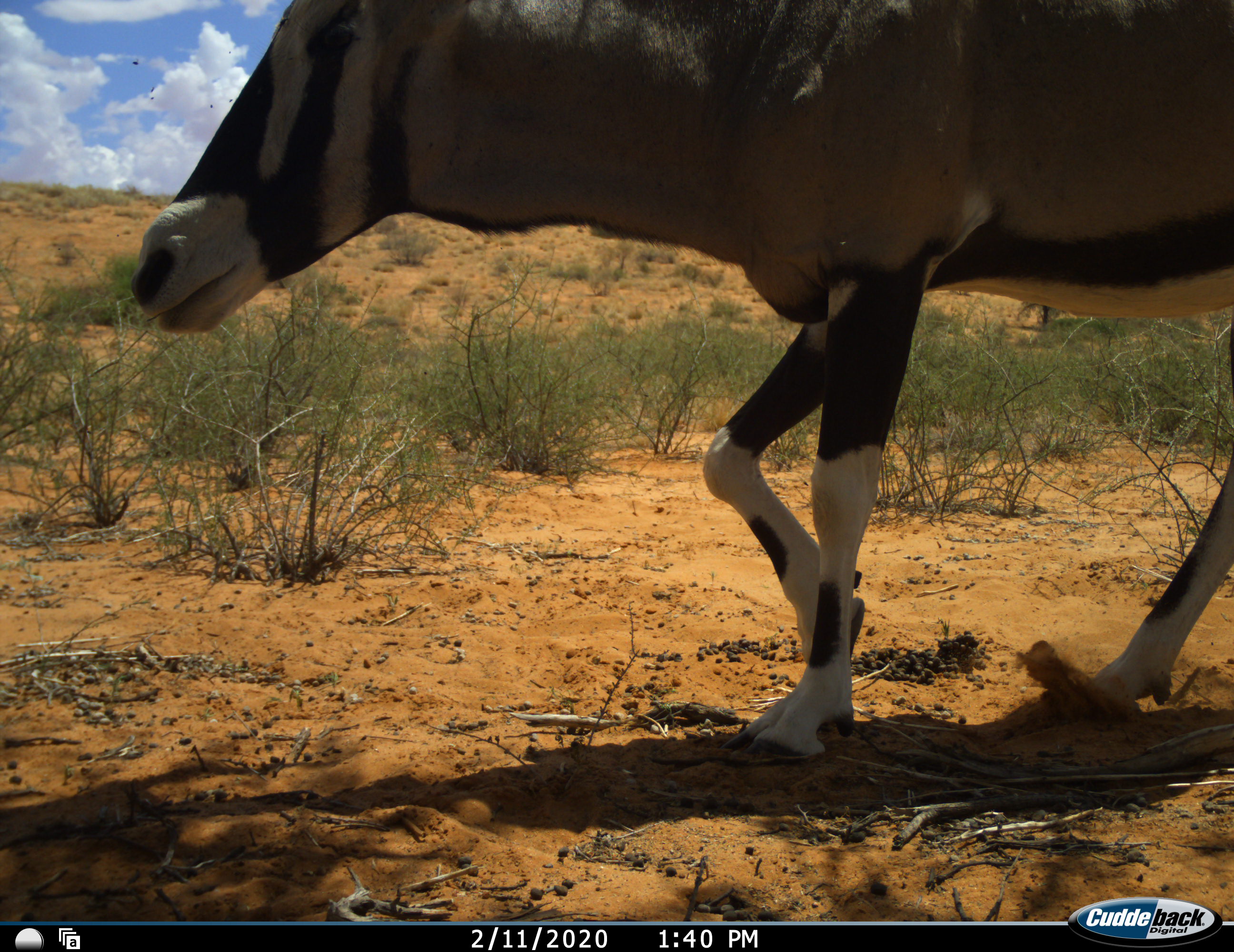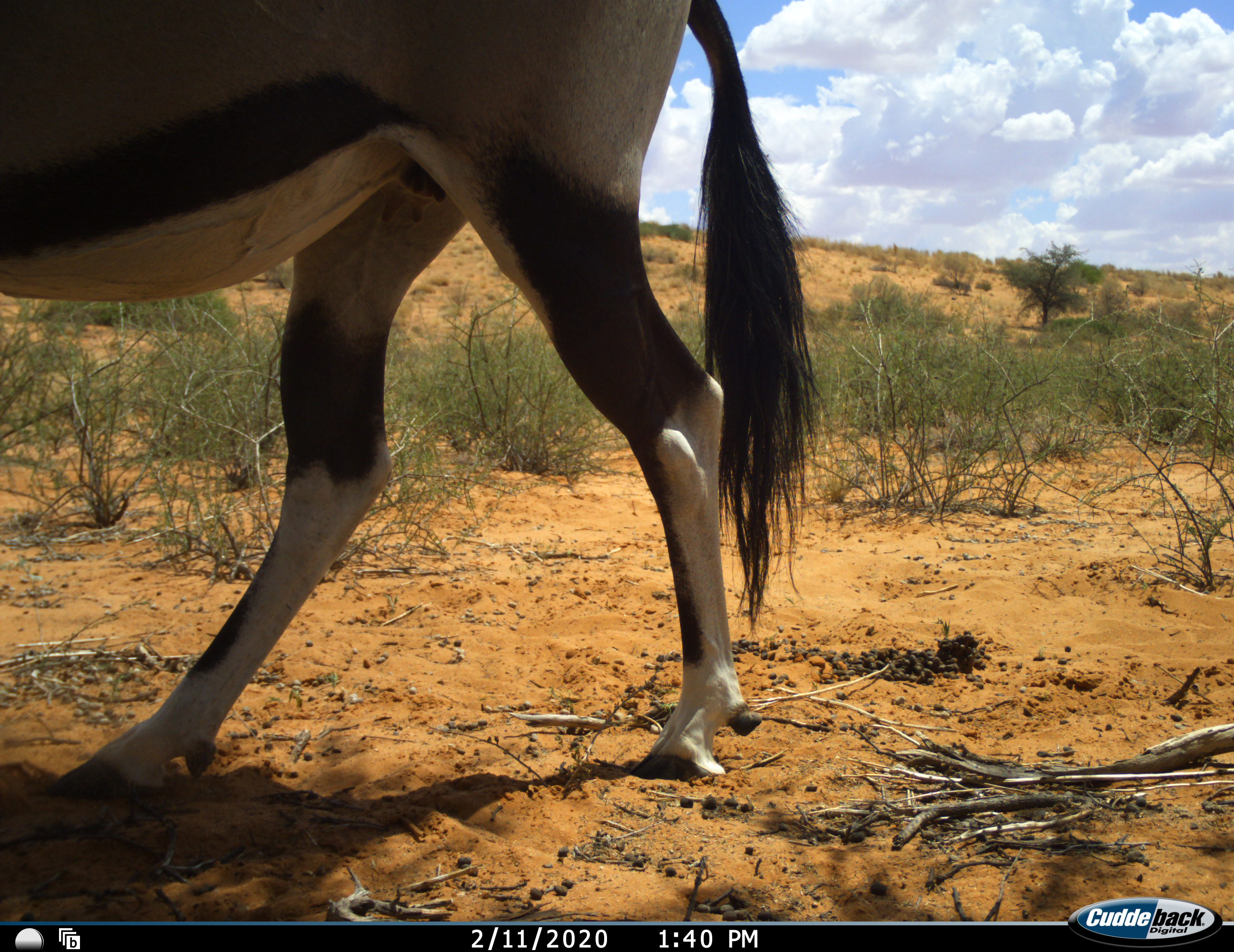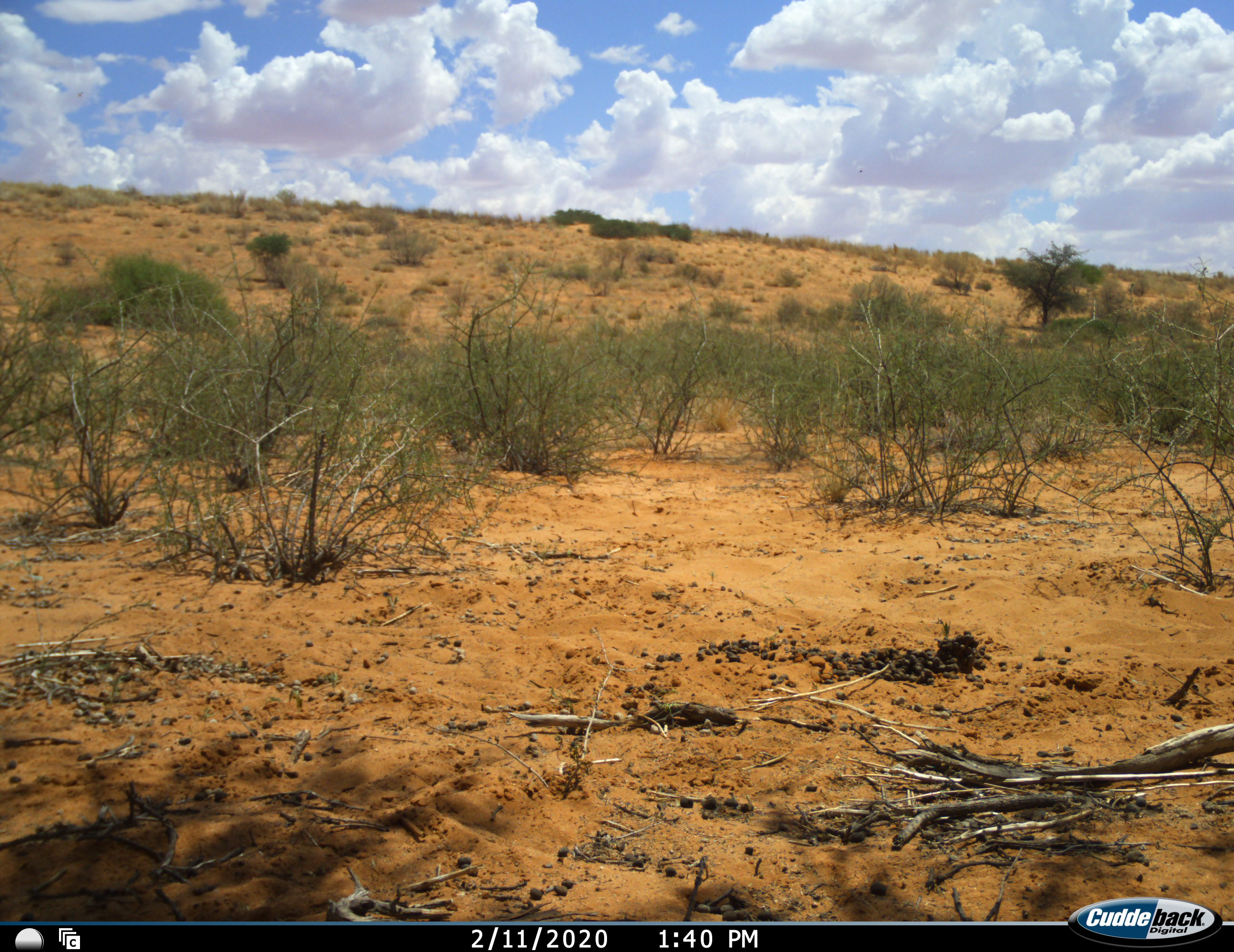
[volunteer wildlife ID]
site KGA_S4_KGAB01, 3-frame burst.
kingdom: Animalia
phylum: Chordata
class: Mammalia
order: Artiodactyla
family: Bovidae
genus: Oryx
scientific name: Oryx gazella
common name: gemsbok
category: oryx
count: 1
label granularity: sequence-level